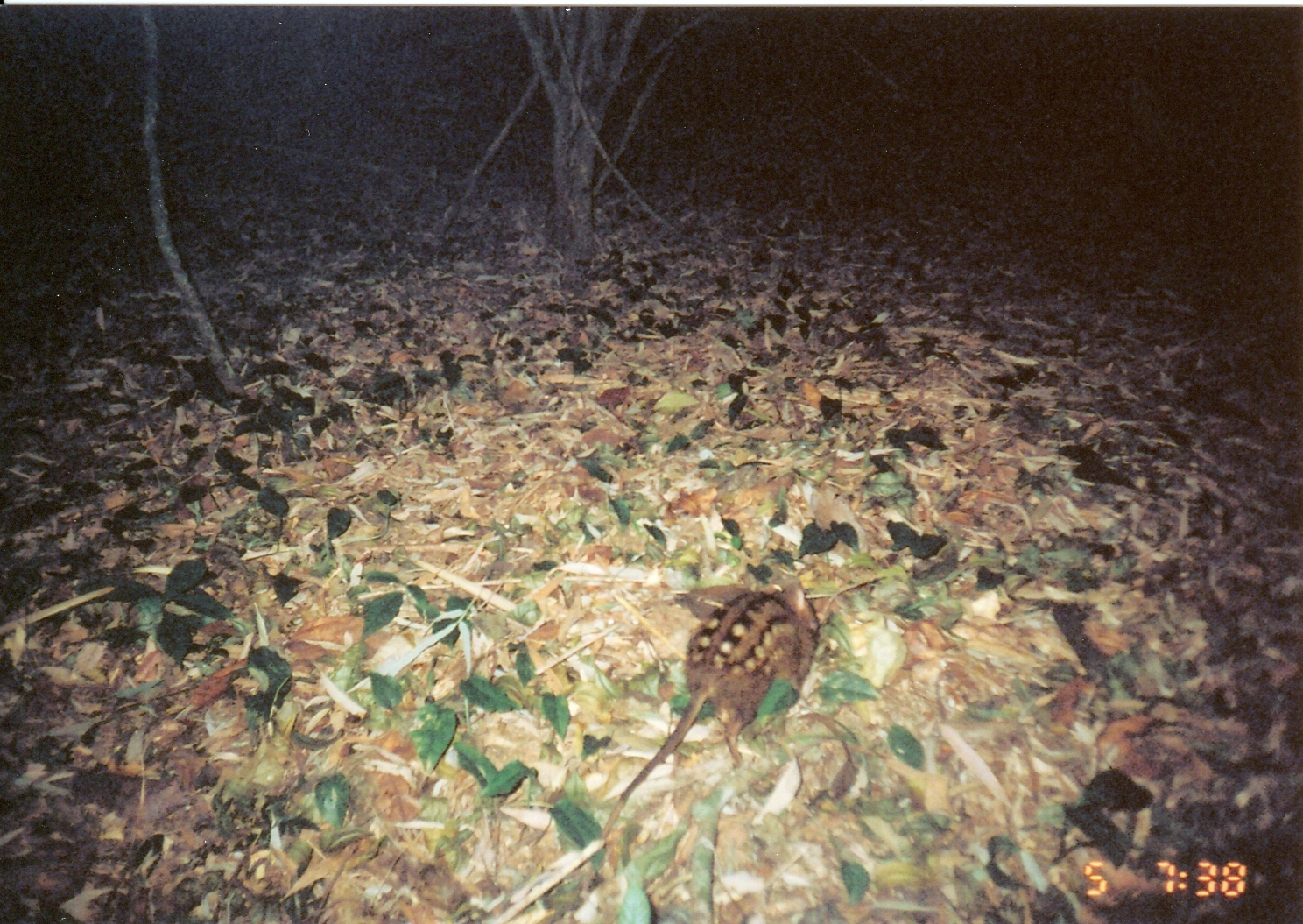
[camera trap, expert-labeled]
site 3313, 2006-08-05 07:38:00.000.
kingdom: Animalia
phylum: Chordata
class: Mammalia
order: Macroscelidea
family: Macroscelididae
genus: Rhynchocyon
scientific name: Rhynchocyon cirnei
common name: checkered sengi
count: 1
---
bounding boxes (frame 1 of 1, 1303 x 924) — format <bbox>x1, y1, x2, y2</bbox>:
rhynchocyon cirnei: <bbox>598, 578, 820, 840</bbox>